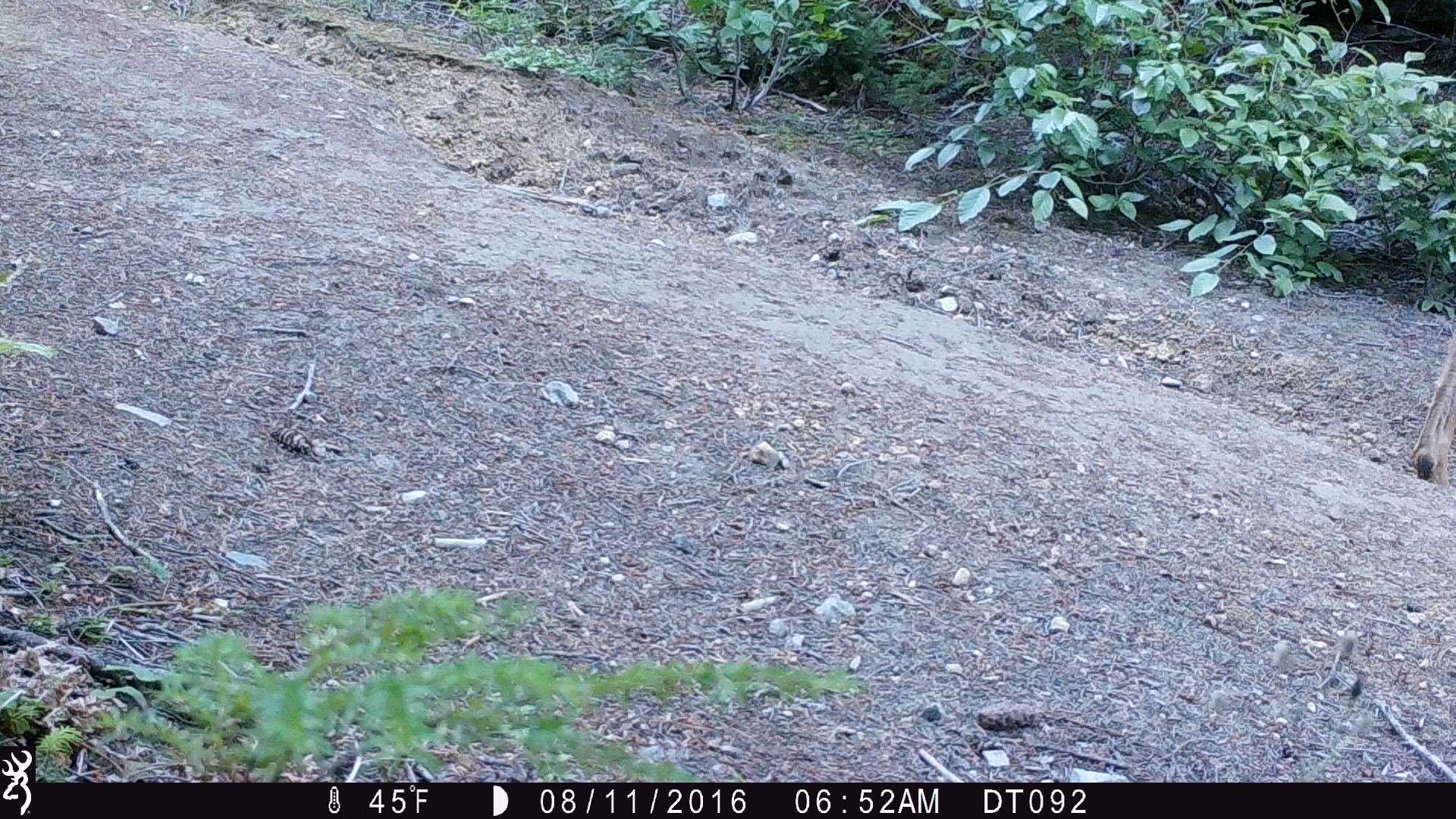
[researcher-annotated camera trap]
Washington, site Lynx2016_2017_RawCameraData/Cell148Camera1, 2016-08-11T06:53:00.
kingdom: Animalia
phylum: Chordata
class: Mammalia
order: Artiodactyla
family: Cervidae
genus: Odocoileus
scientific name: Odocoileus hemionus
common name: mule deer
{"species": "Odocoileus hemionus (mule deer)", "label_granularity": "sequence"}